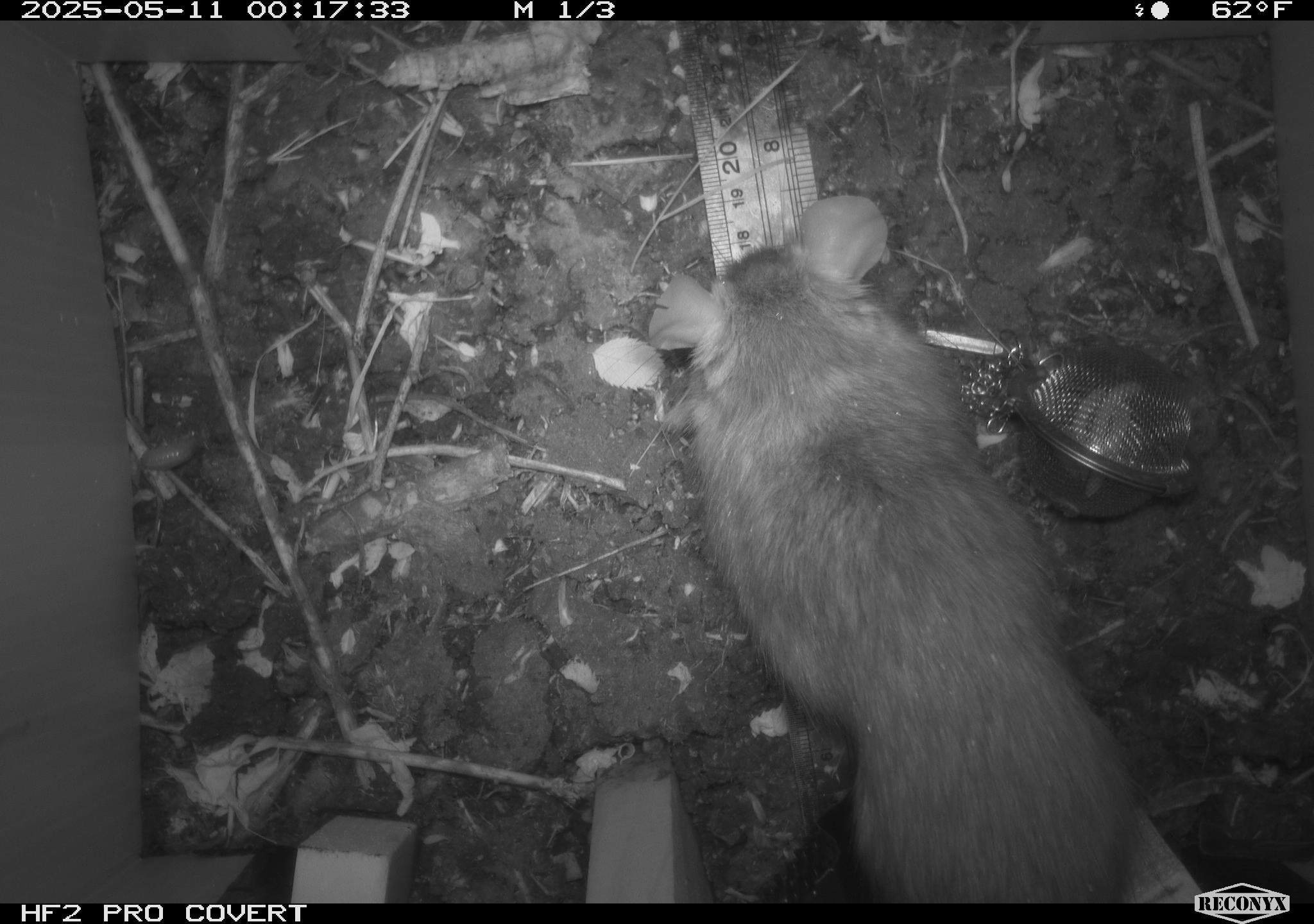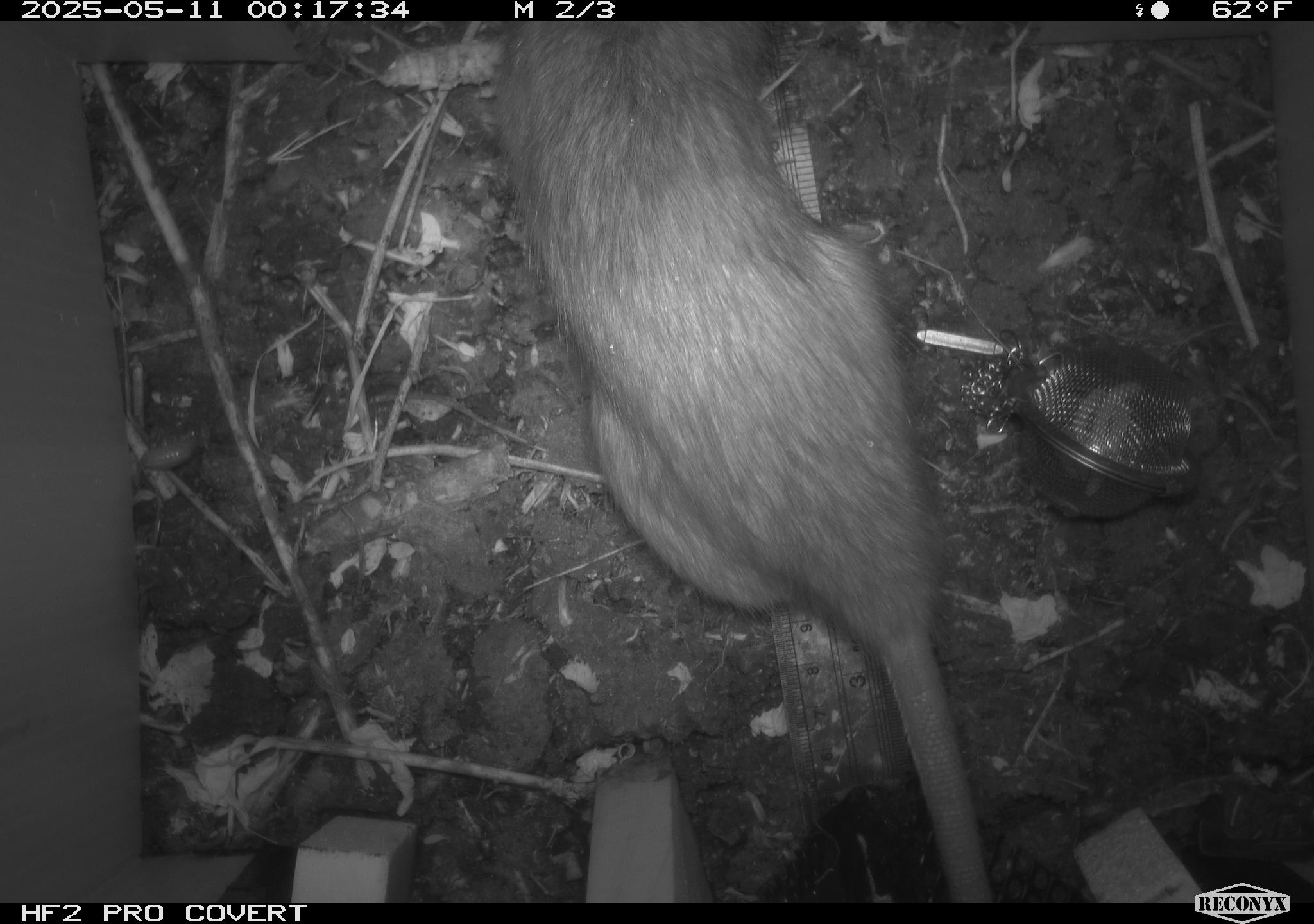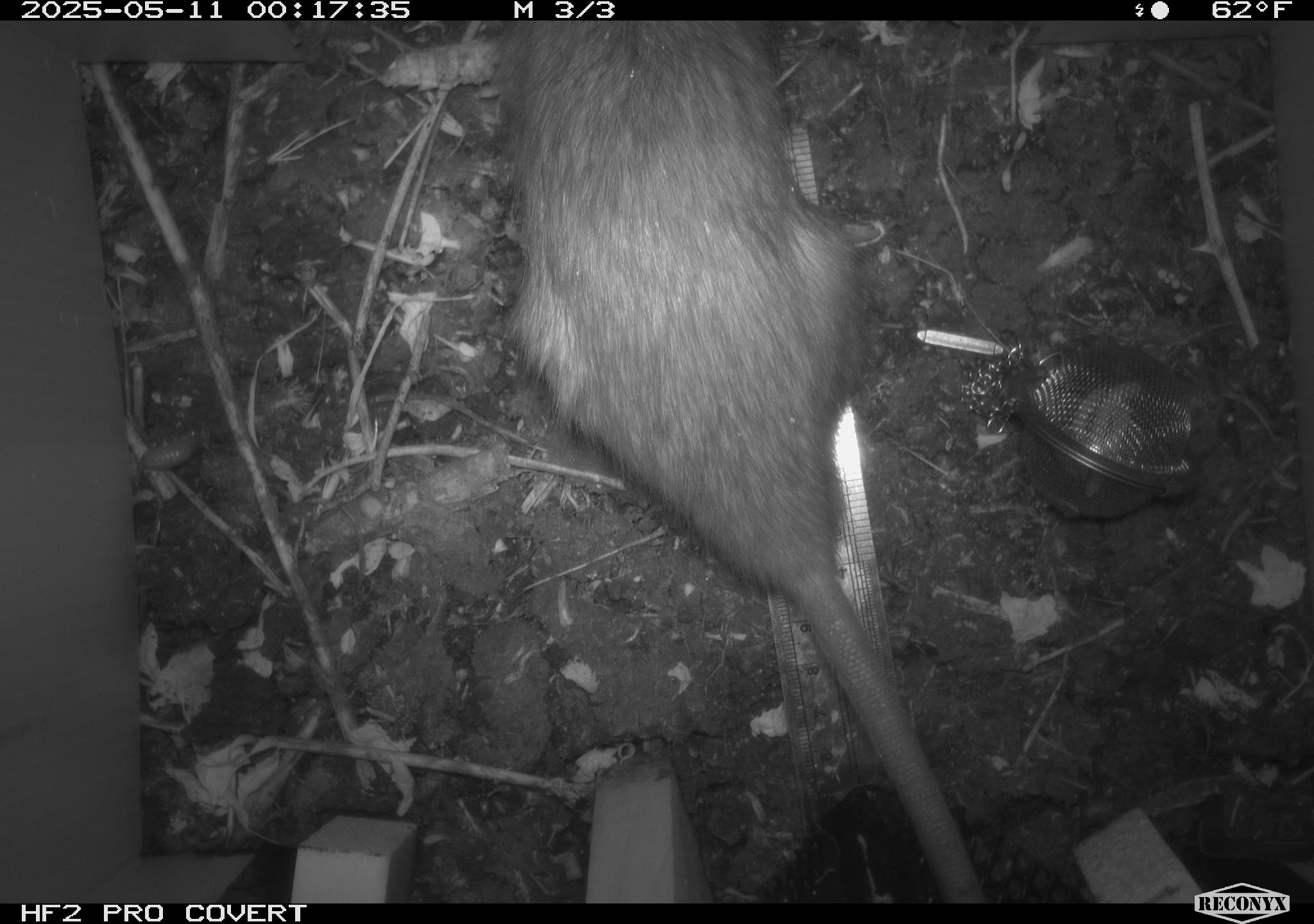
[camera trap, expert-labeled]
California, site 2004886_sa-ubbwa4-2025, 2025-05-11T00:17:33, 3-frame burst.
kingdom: Animalia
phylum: Chordata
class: Mammalia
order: Rodentia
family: Muridae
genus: Rattus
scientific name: Rattus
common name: rat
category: rattus species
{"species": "rattus species (rat) (Rattus)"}